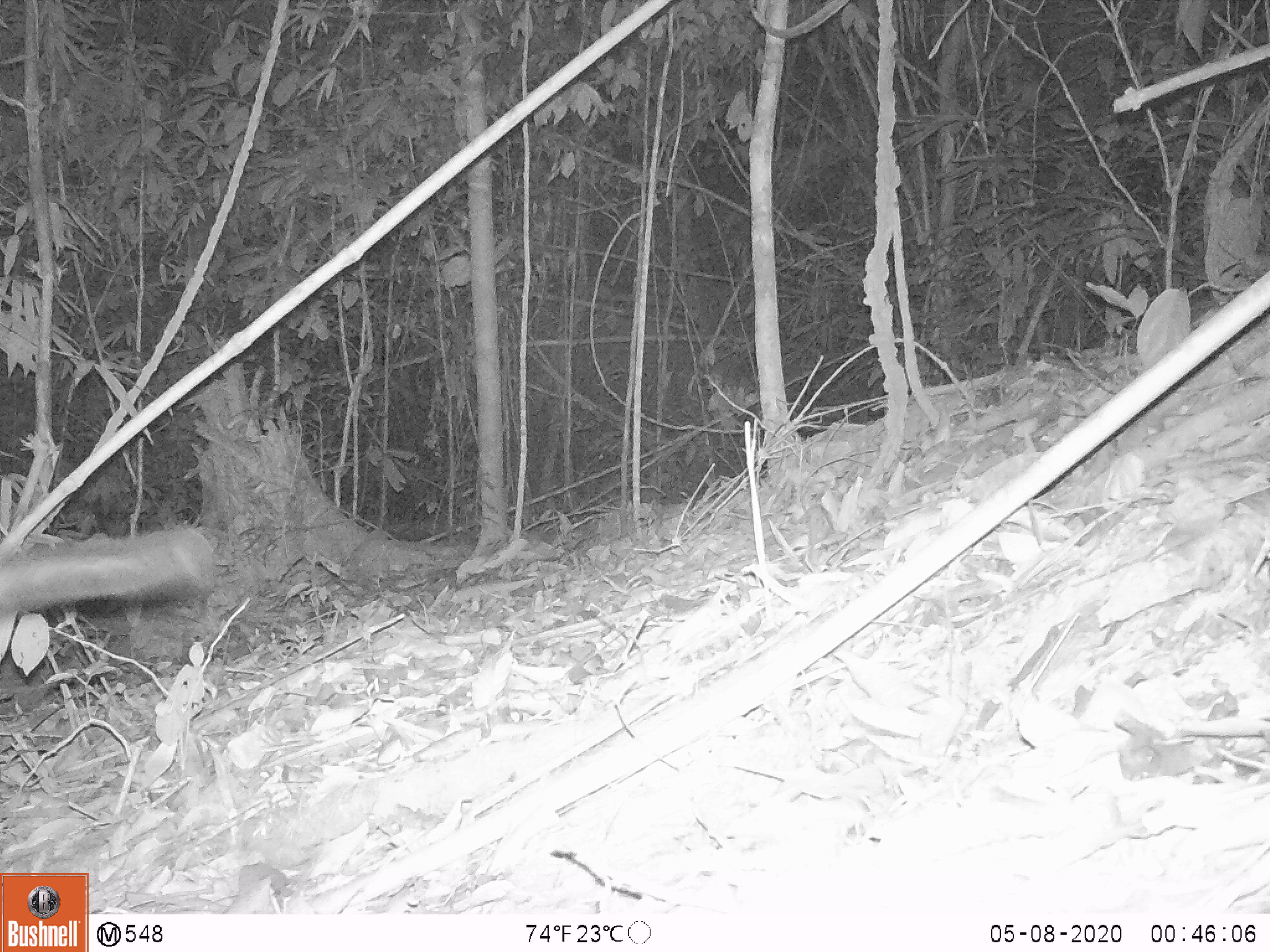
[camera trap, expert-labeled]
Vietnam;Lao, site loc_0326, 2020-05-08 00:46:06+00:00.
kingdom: Animalia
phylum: Chordata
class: Mammalia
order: Carnivora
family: Viverridae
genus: Paradoxurus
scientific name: Paradoxurus hermaphroditus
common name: common palm civet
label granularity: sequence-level